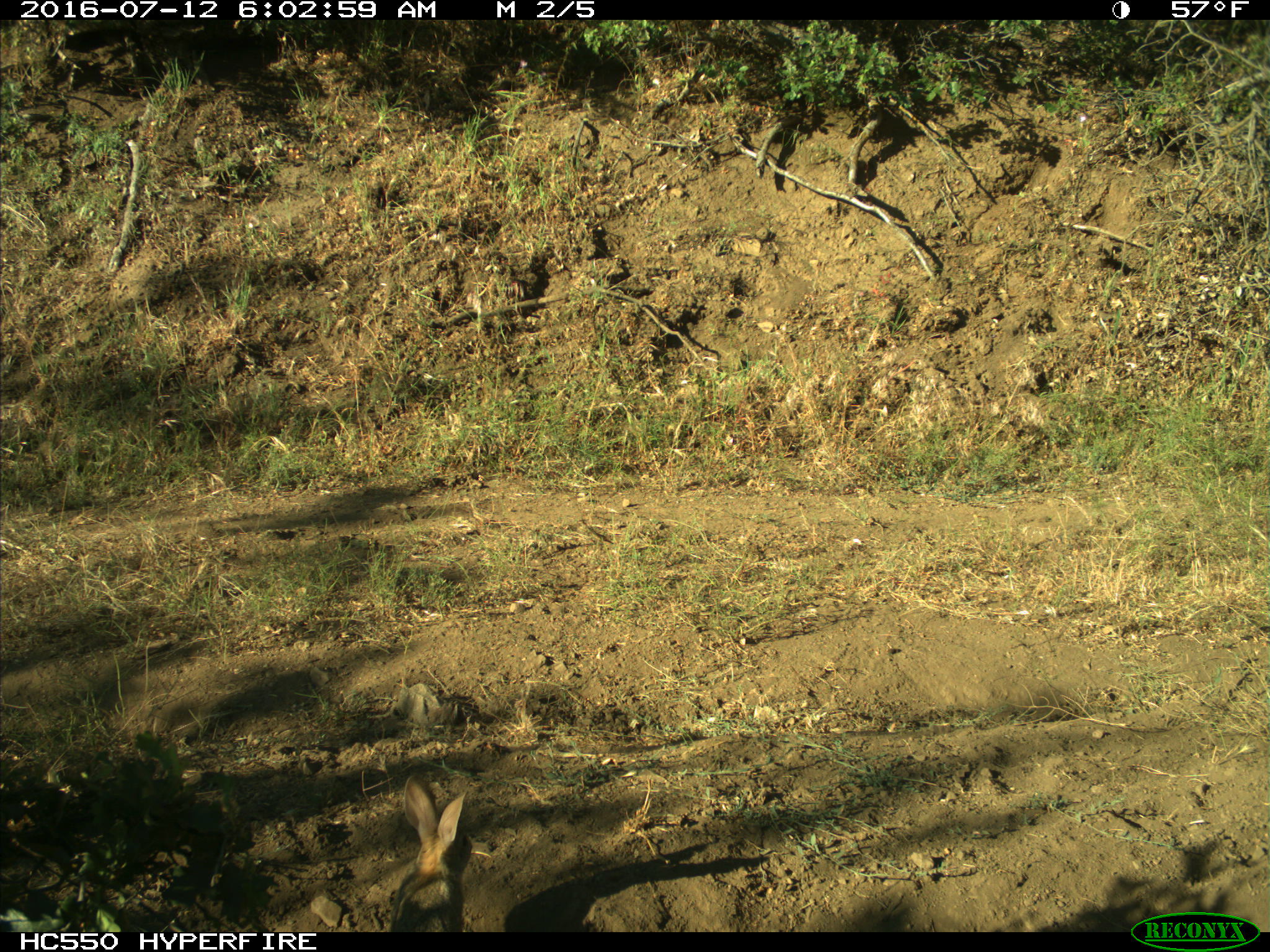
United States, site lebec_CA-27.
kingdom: Animalia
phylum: Chordata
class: Mammalia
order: Lagomorpha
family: Leporidae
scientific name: Leporidae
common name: rabbits and hares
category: unidentified rabbit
Unidentified rabbit (rabbits and hares) (Leporidae).